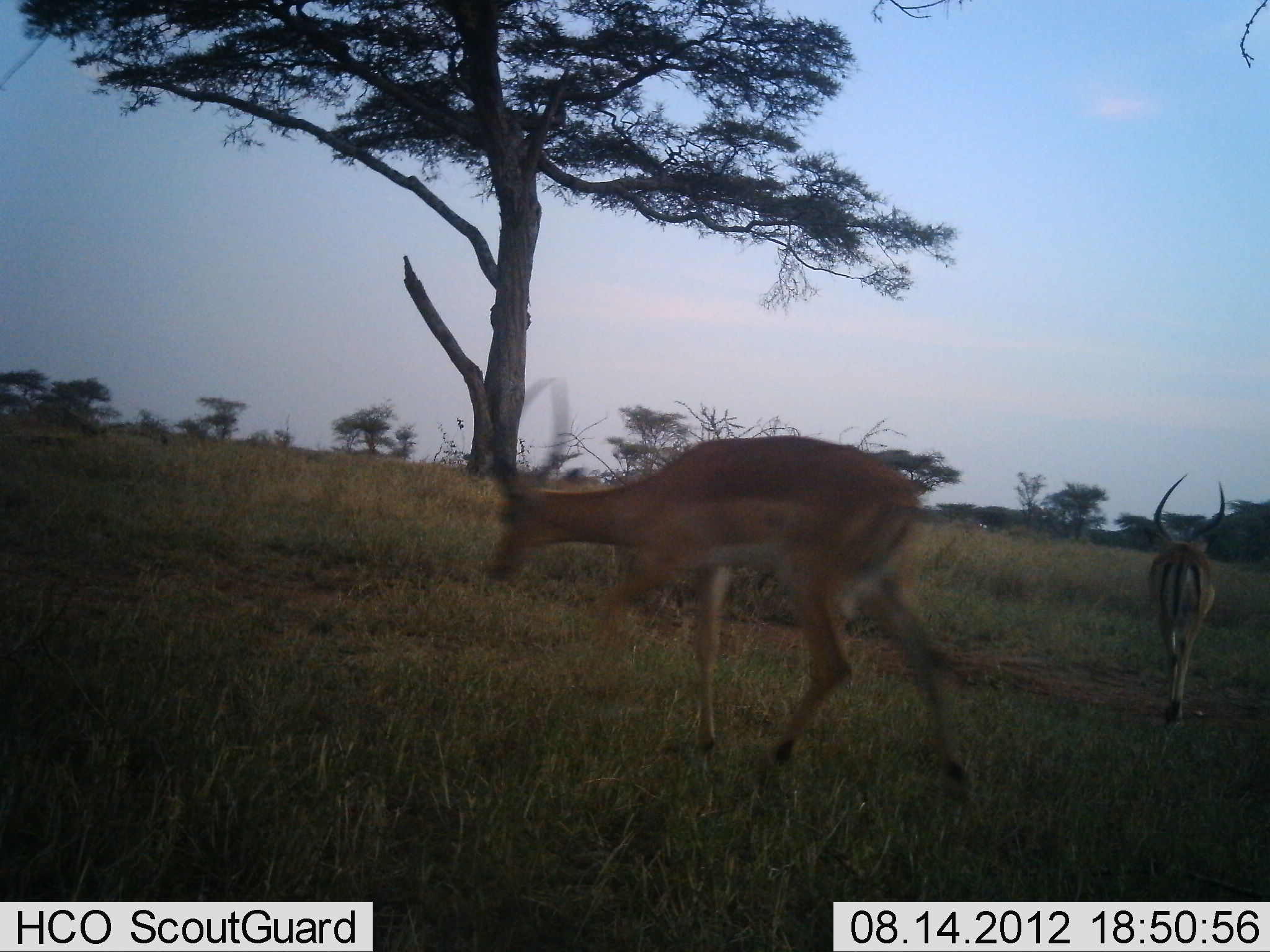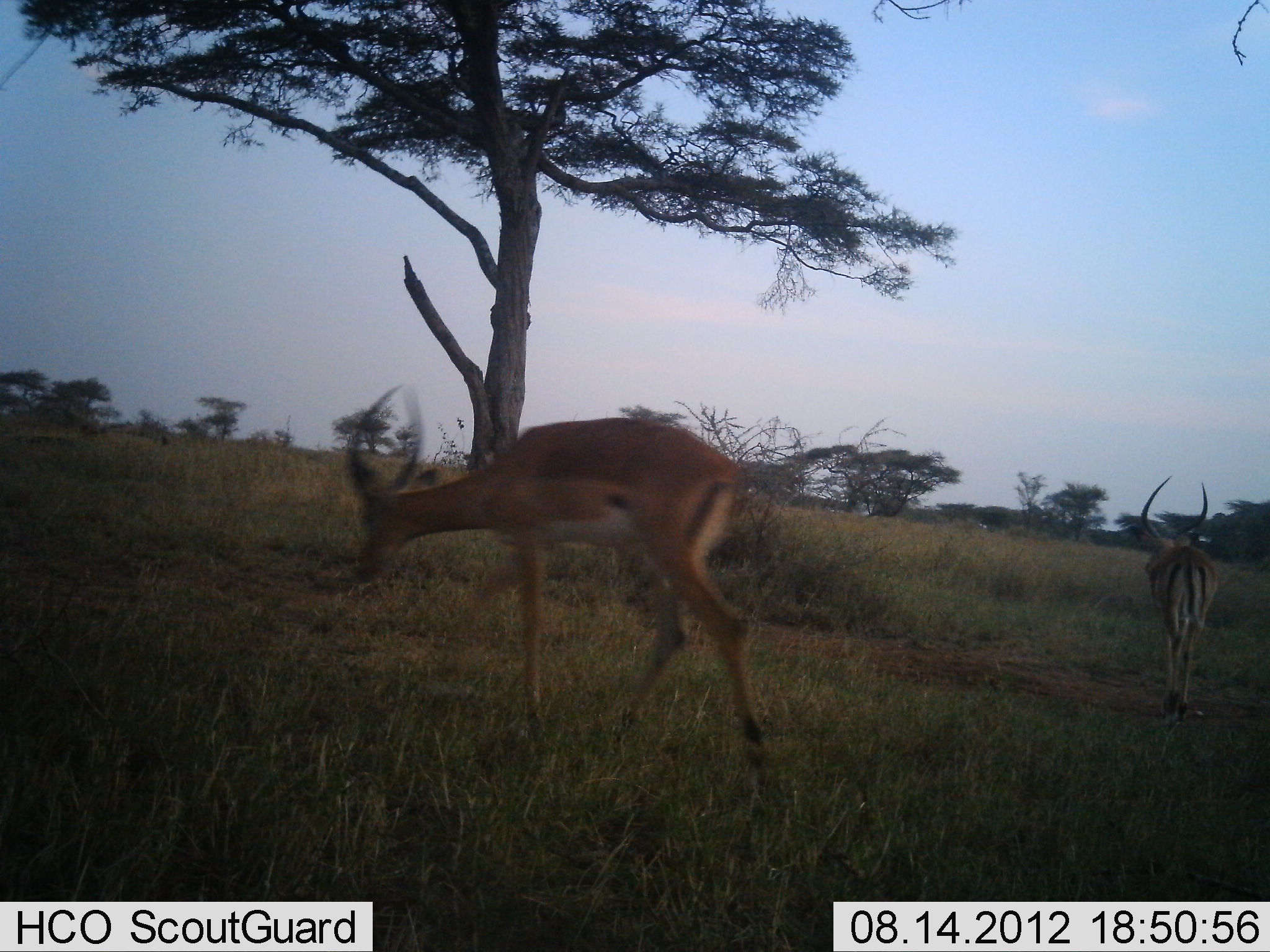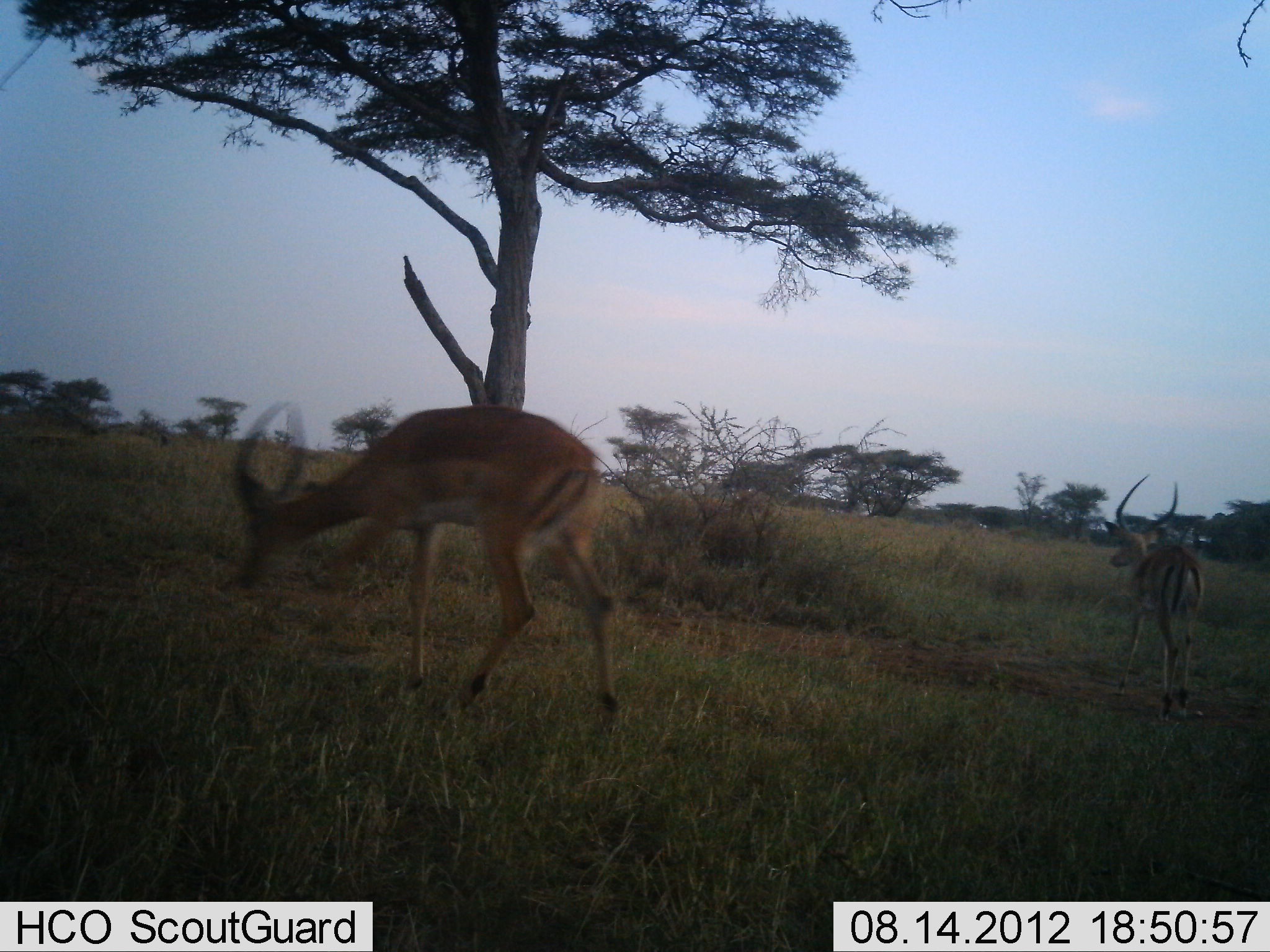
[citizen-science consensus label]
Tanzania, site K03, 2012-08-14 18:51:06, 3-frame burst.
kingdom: Animalia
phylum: Chordata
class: Mammalia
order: Artiodactyla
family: Bovidae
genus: Aepyceros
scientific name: Aepyceros melampus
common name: impala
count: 2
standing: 10%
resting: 0%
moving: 100%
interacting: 0%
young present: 0%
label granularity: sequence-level